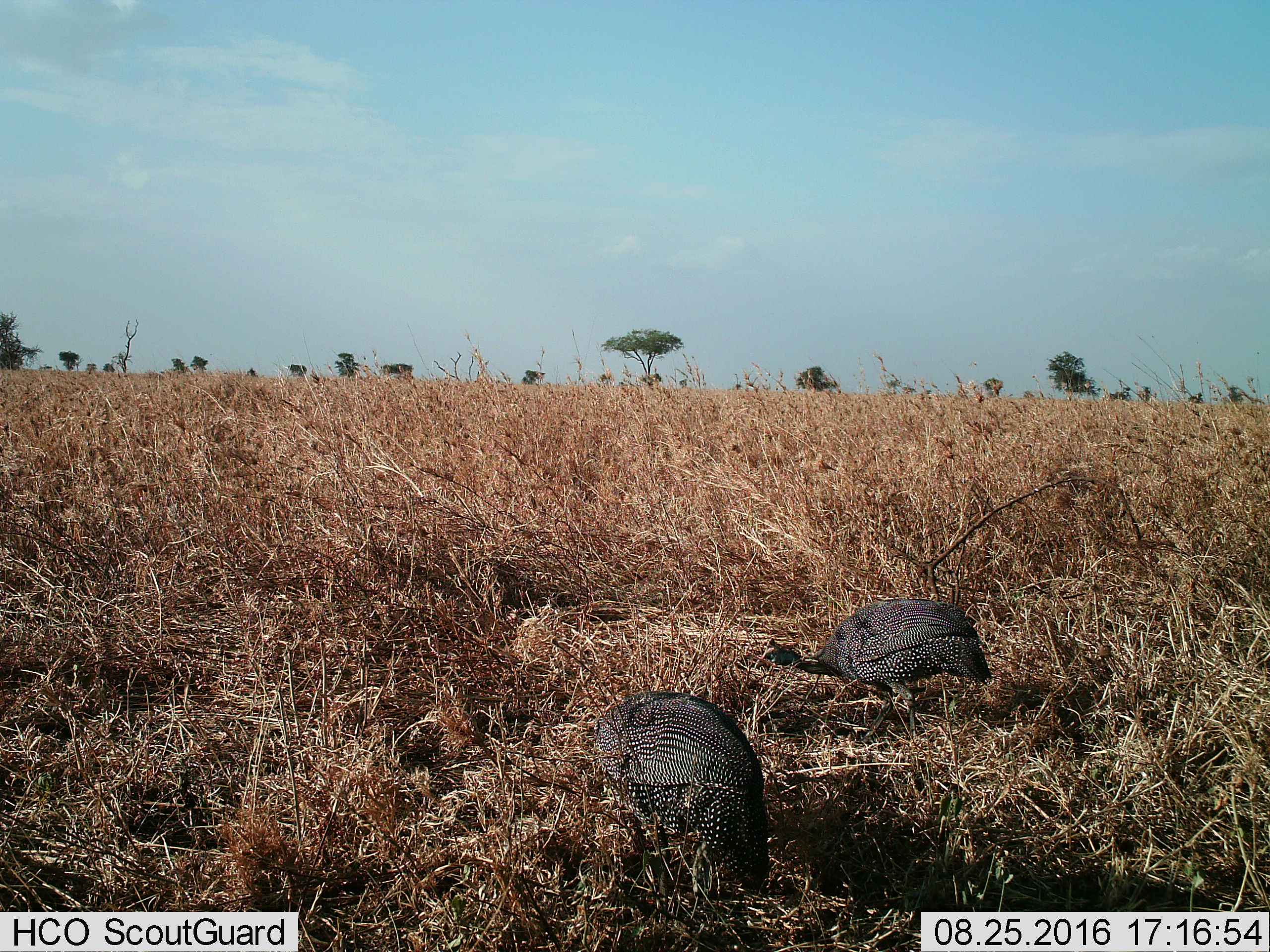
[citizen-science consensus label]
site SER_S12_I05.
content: unidentified animal